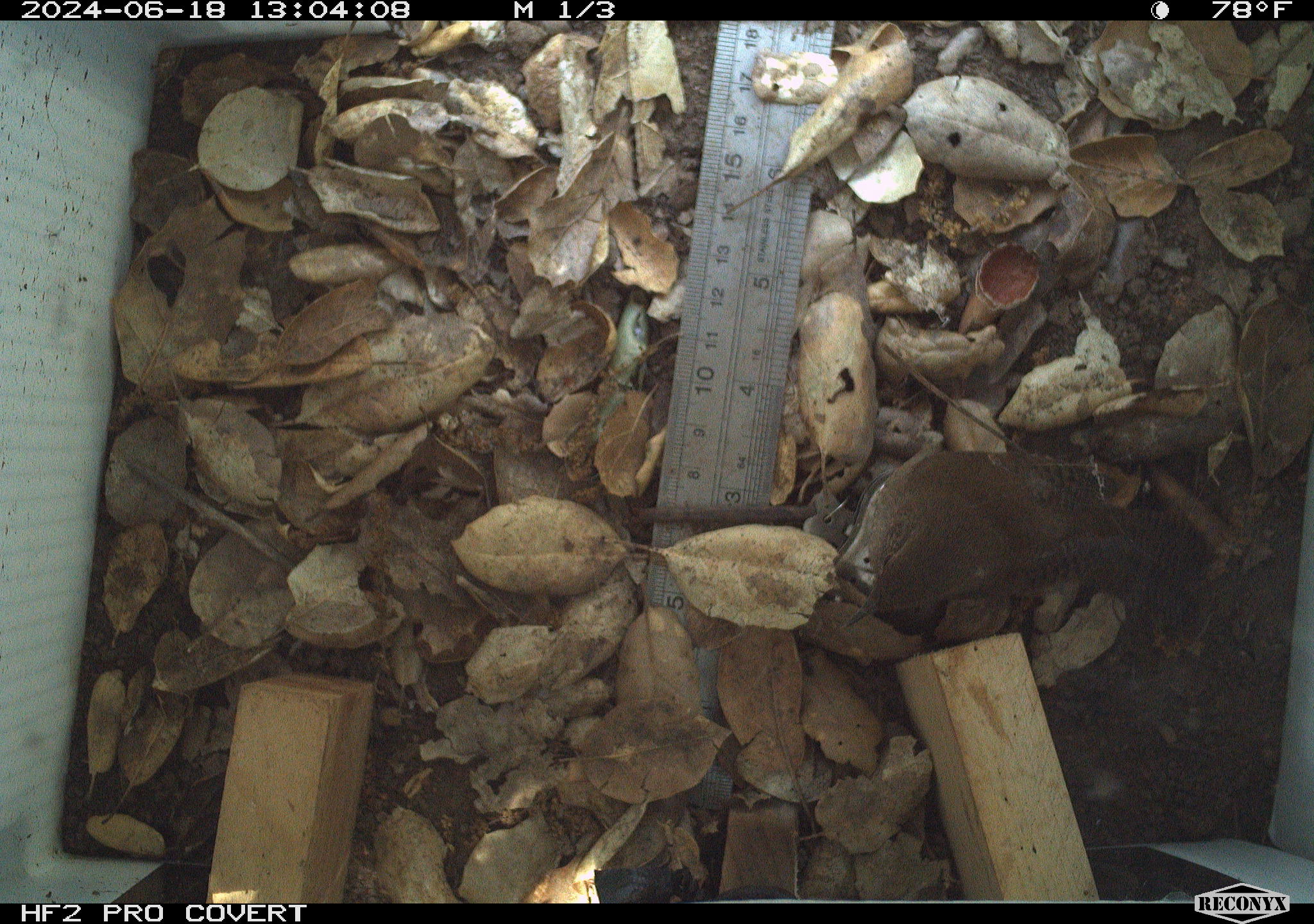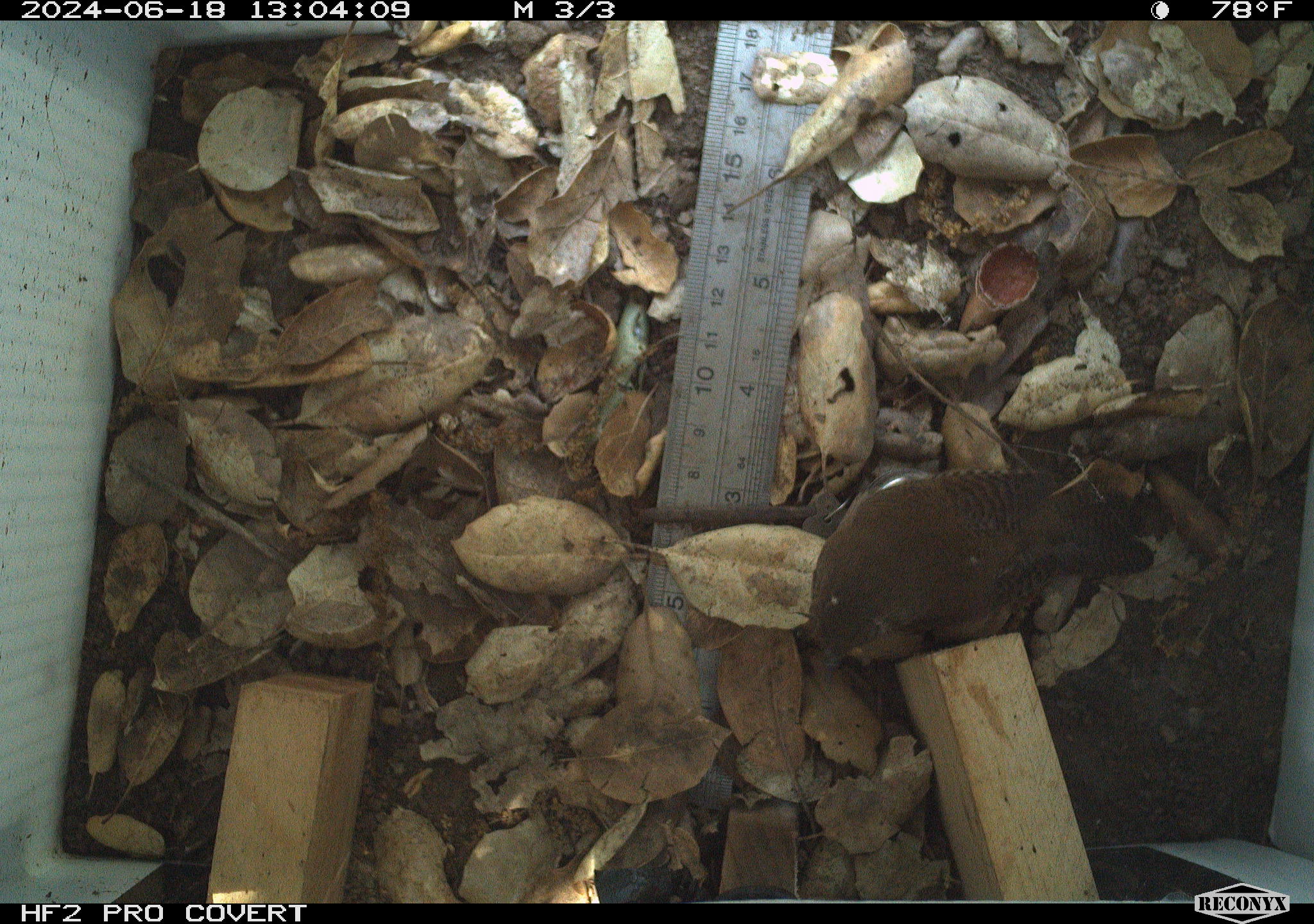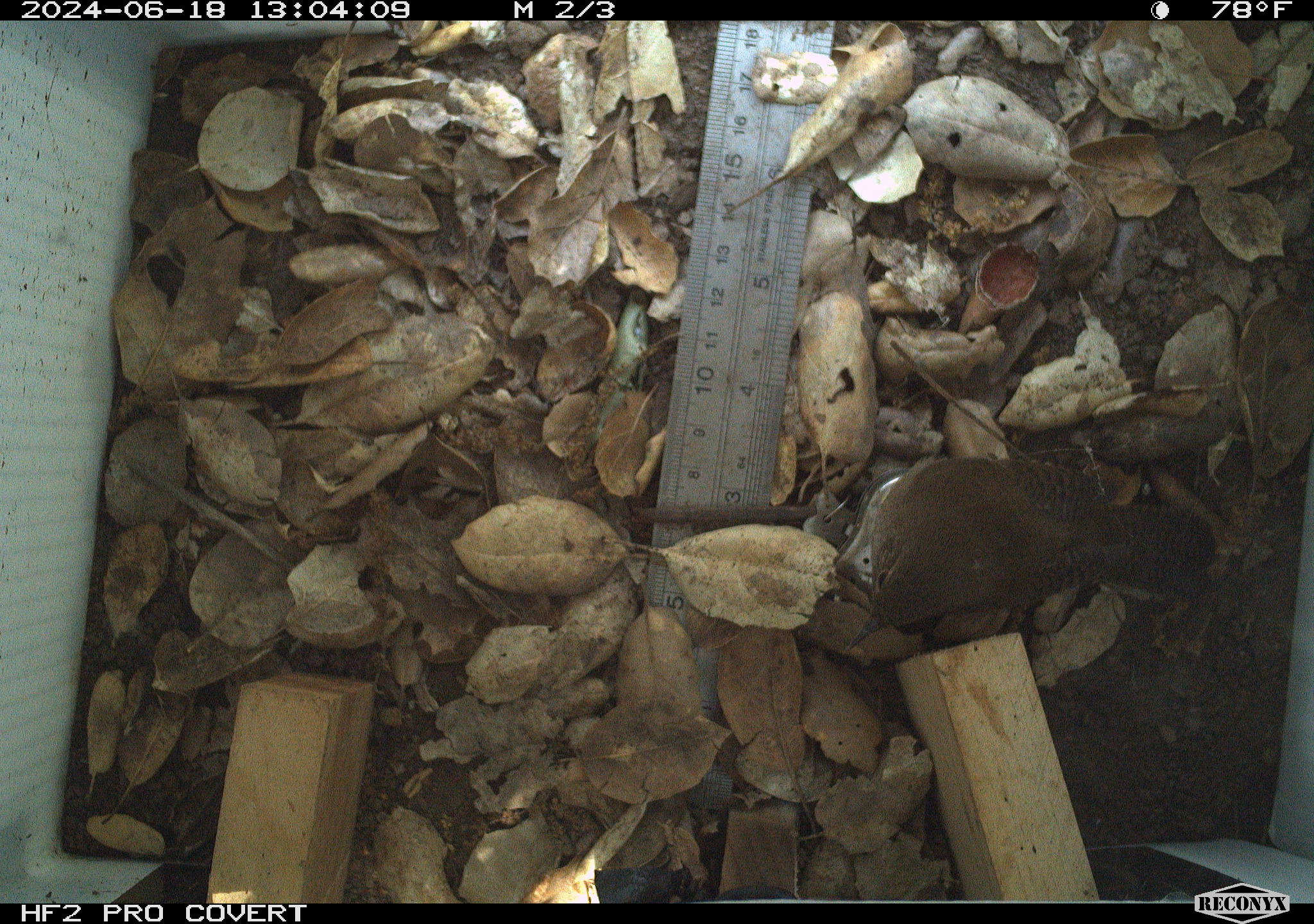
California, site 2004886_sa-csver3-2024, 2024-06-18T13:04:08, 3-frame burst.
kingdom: Animalia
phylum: Chordata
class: Aves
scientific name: Aves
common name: bird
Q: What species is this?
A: Bird (Aves).